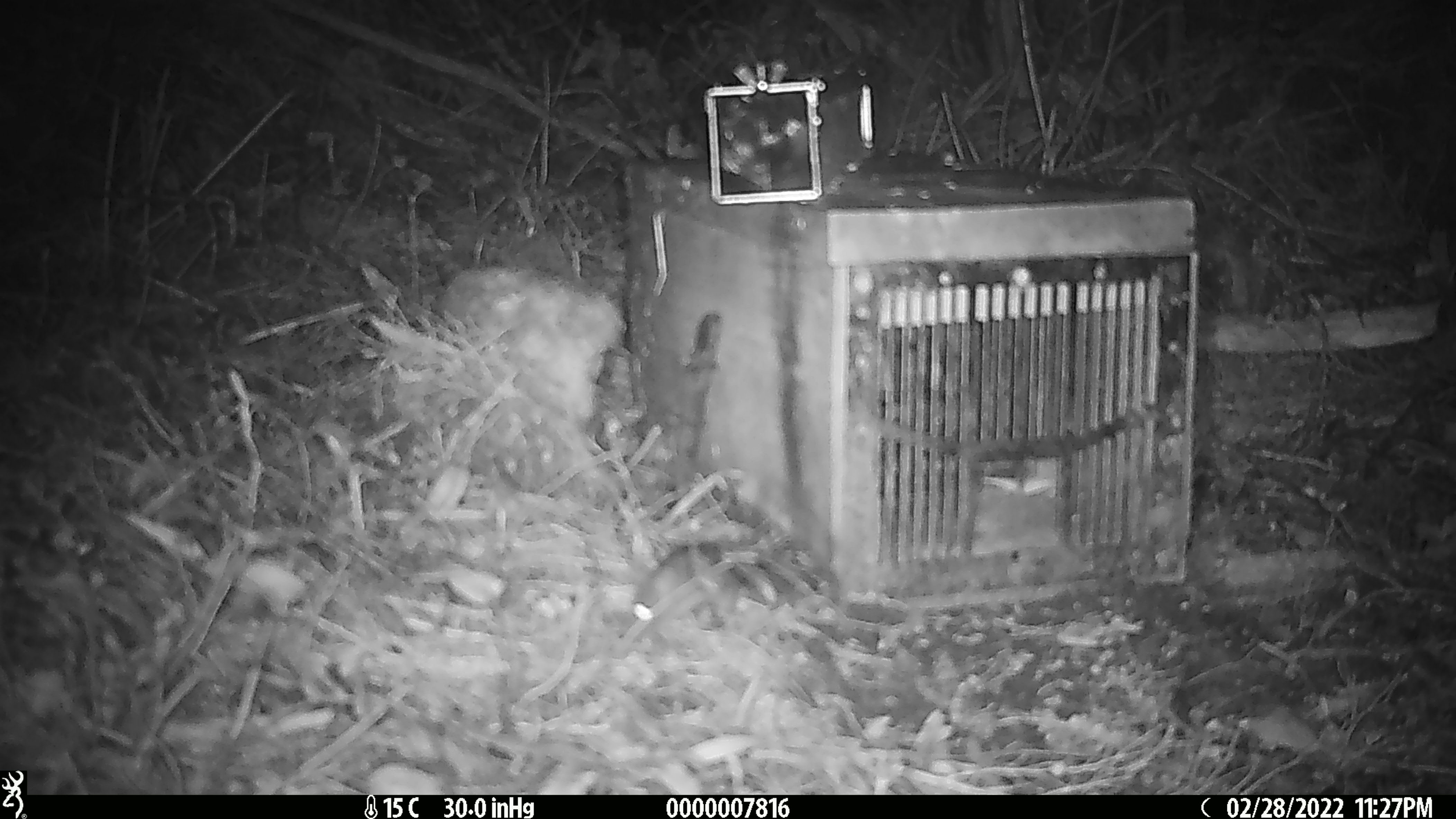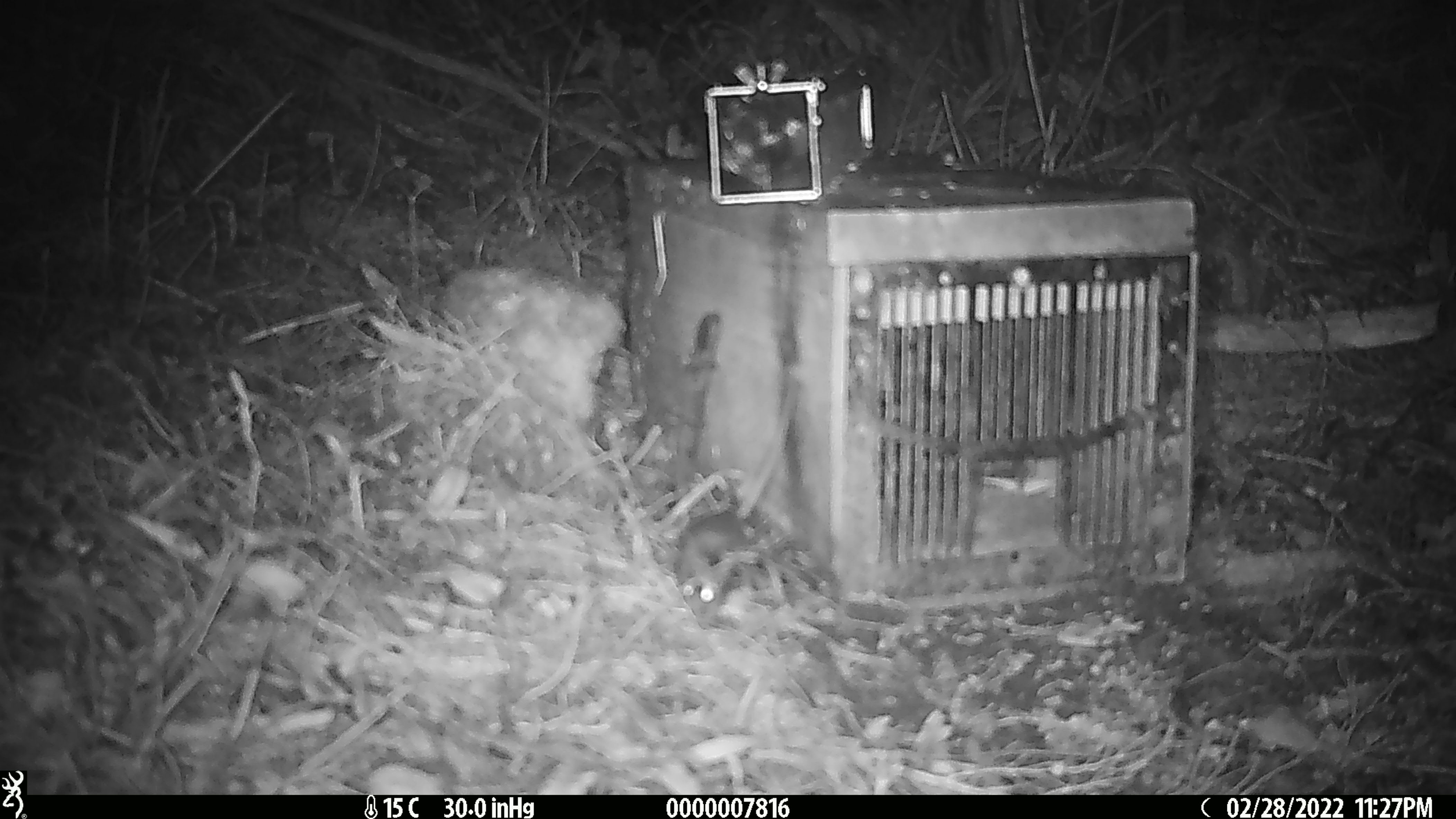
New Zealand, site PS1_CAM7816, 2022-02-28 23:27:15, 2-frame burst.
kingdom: Animalia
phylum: Chordata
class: Mammalia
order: Rodentia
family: Muridae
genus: Mus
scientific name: Mus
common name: mouse